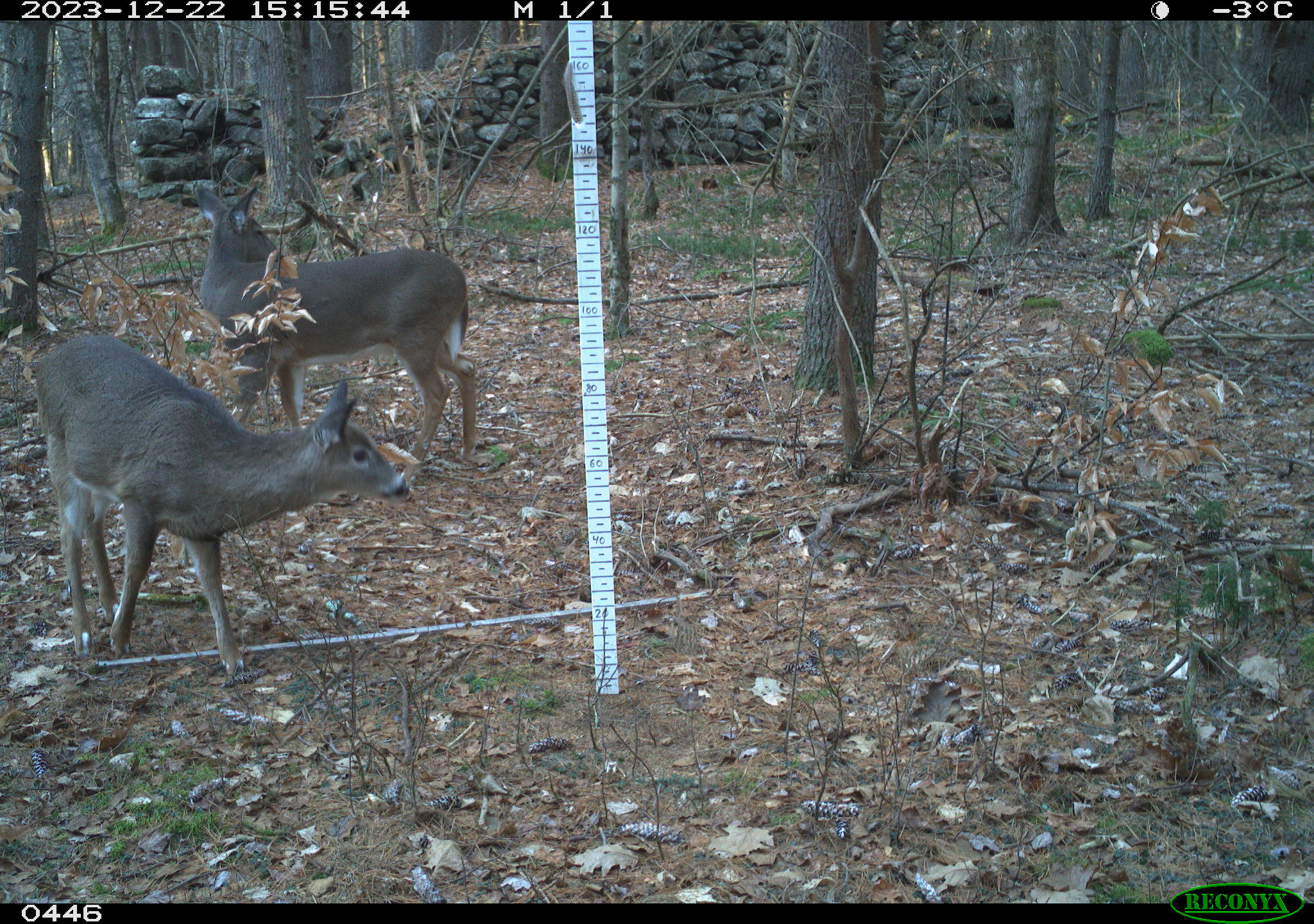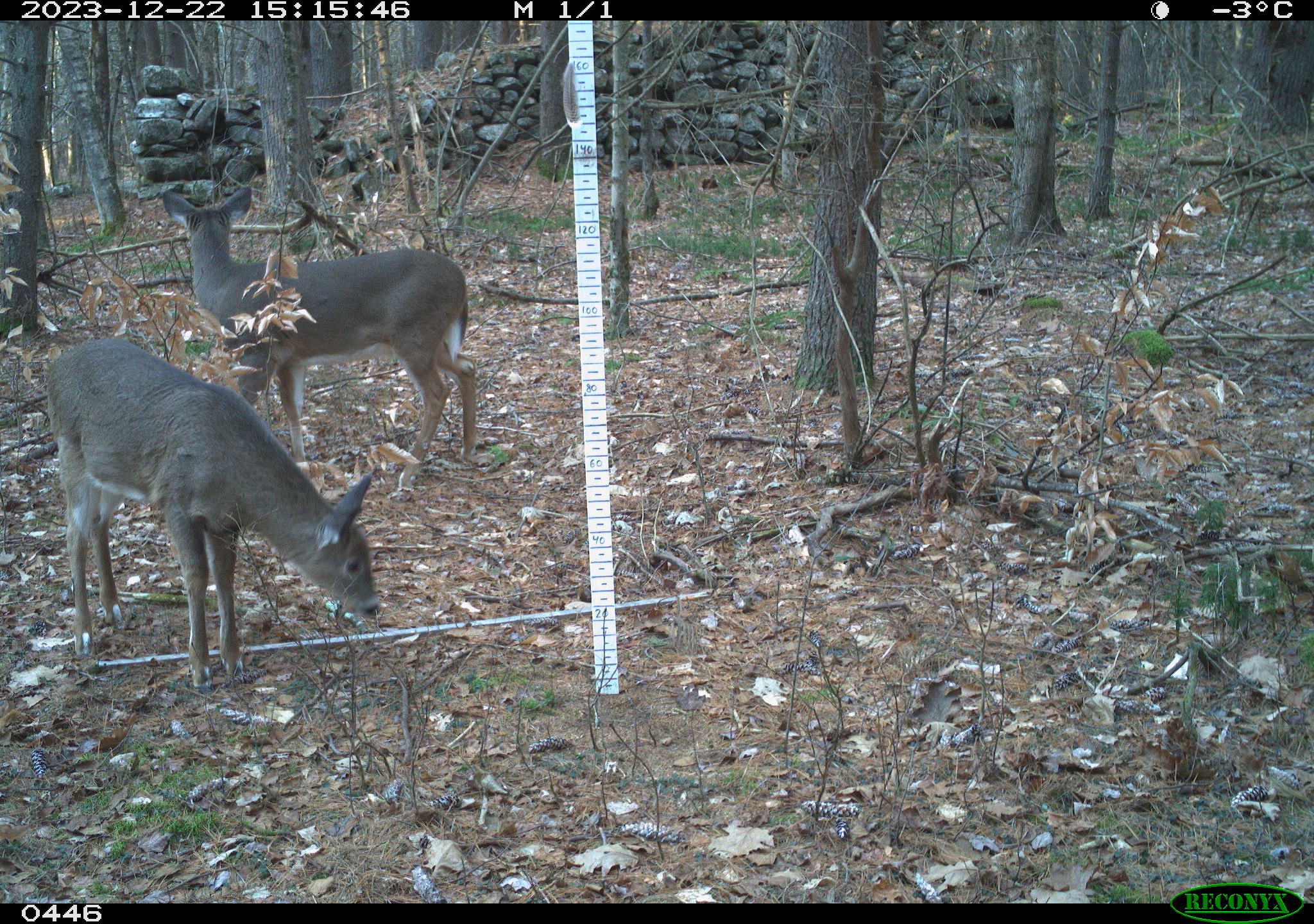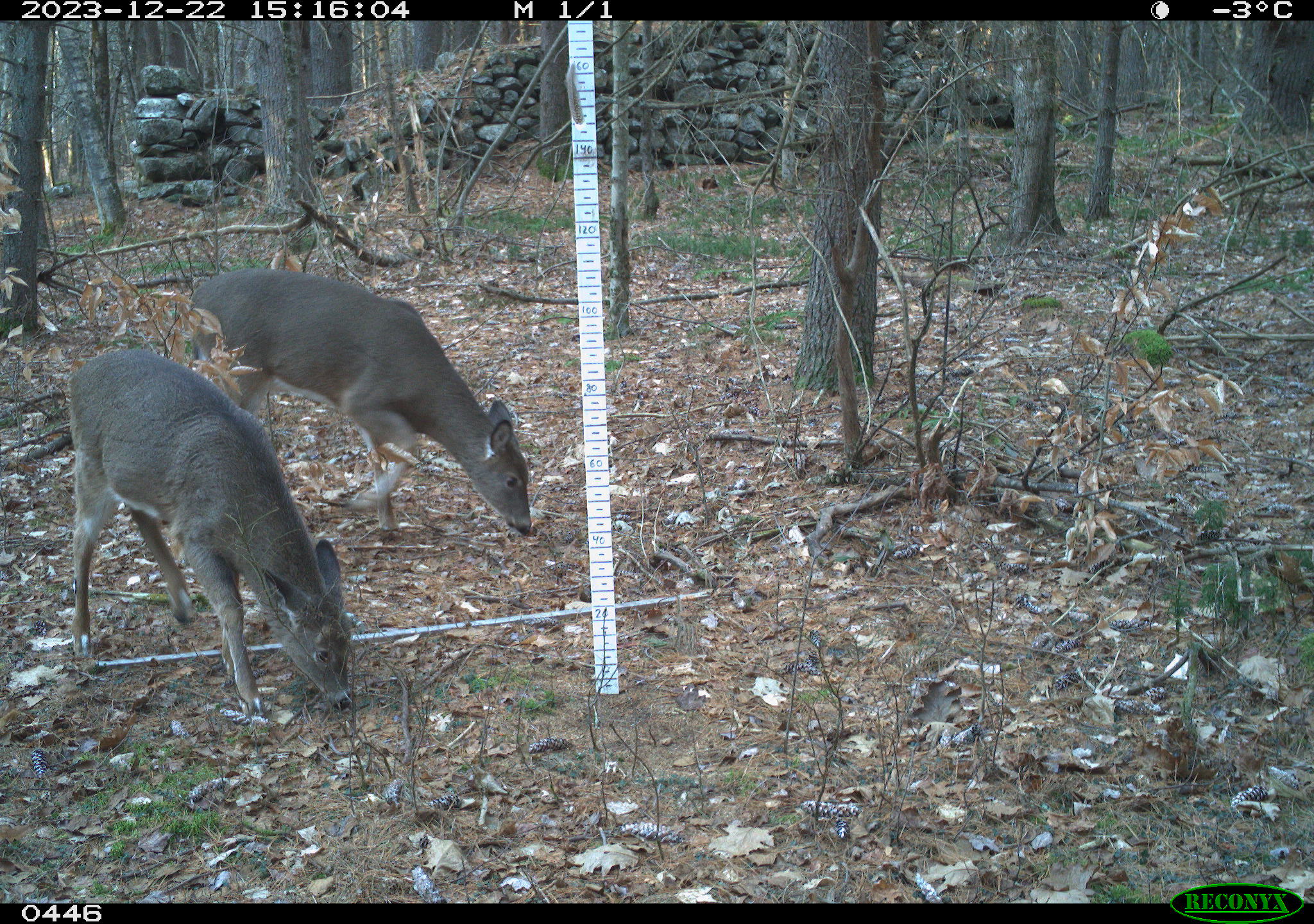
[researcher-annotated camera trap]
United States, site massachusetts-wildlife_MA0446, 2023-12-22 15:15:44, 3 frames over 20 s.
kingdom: Animalia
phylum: Chordata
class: Mammalia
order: Artiodactyla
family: Cervidae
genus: Odocoileus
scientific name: Odocoileus virginianus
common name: white-tailed deer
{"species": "white-tailed deer (Odocoileus virginianus)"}